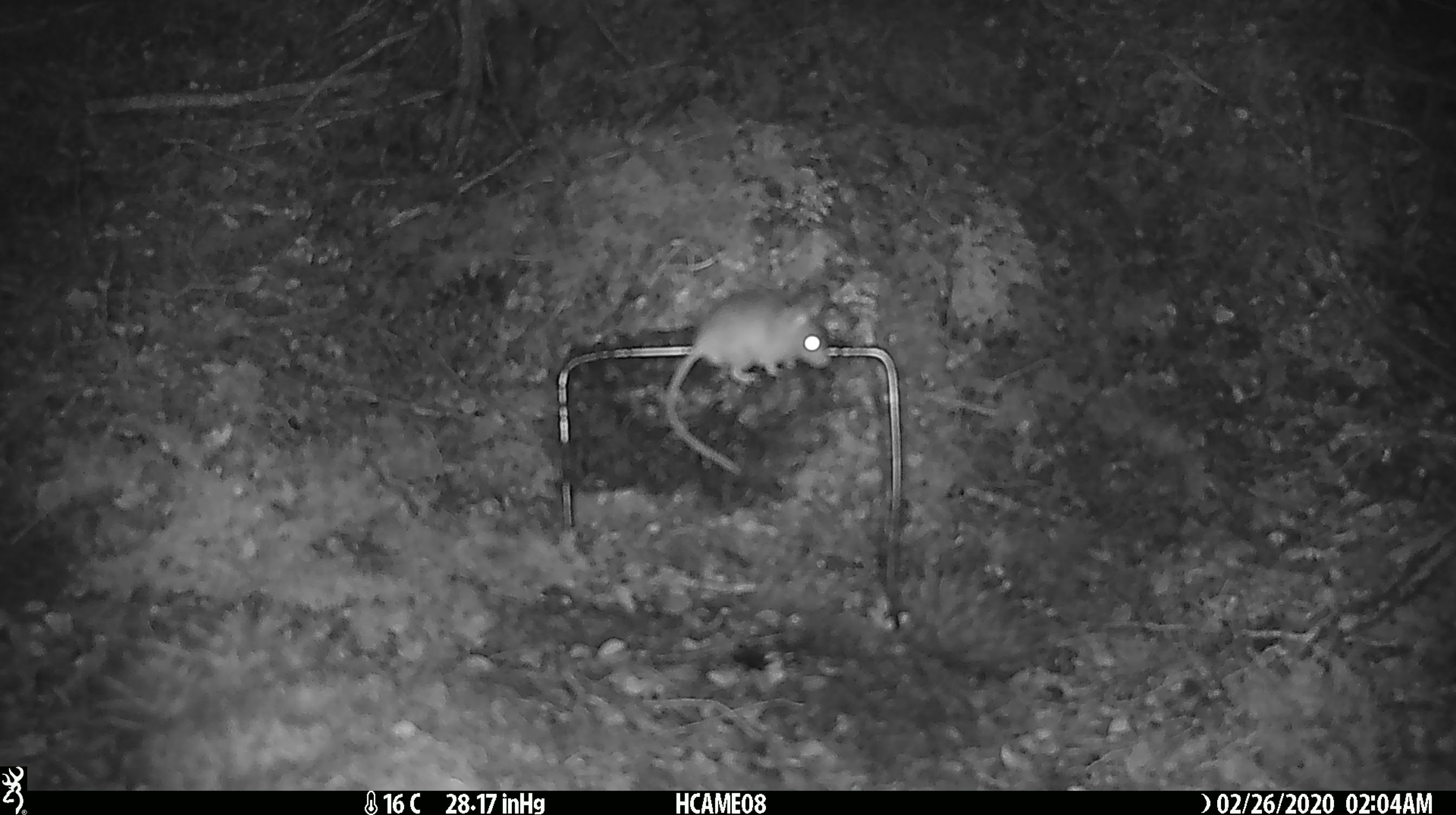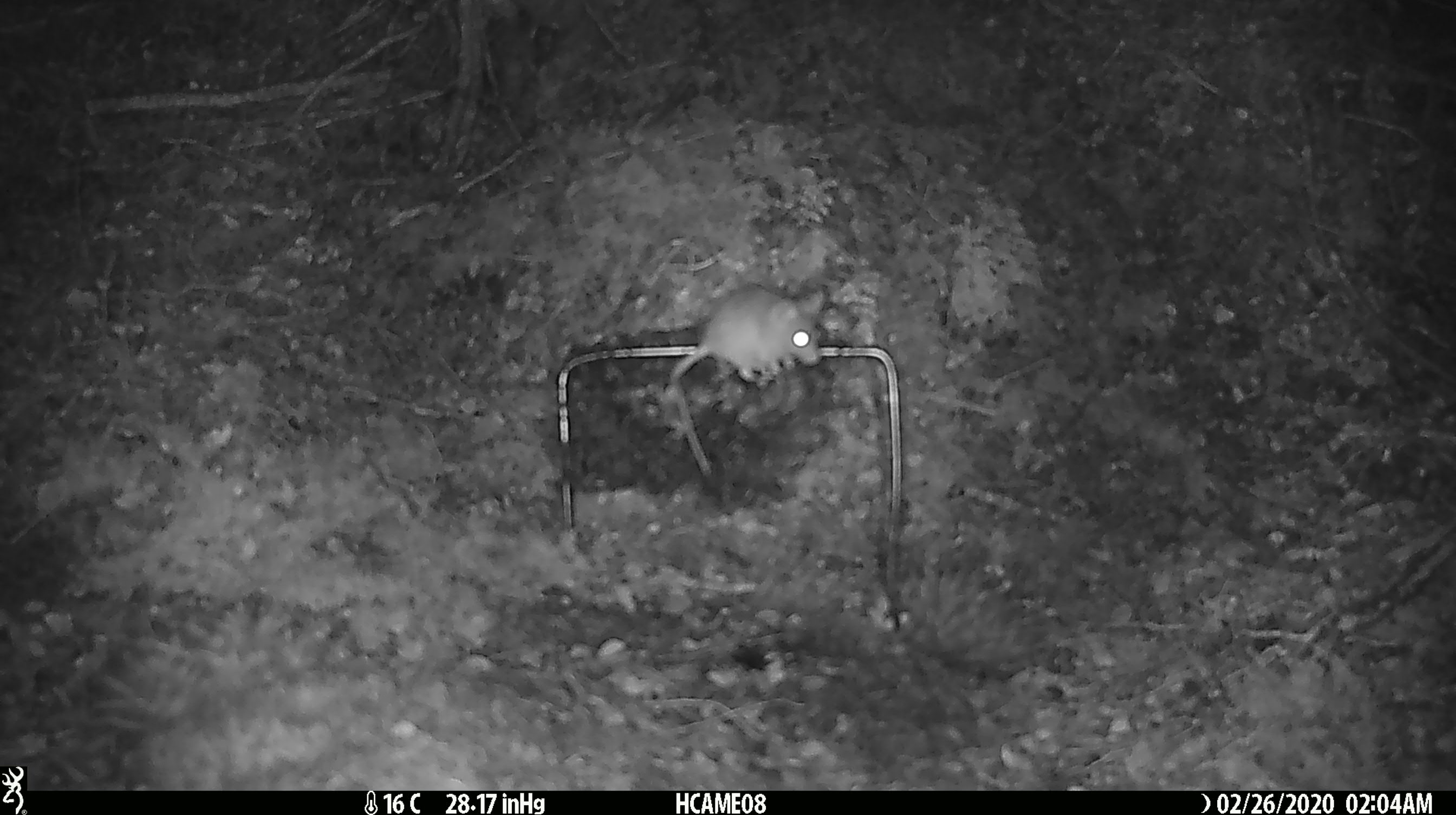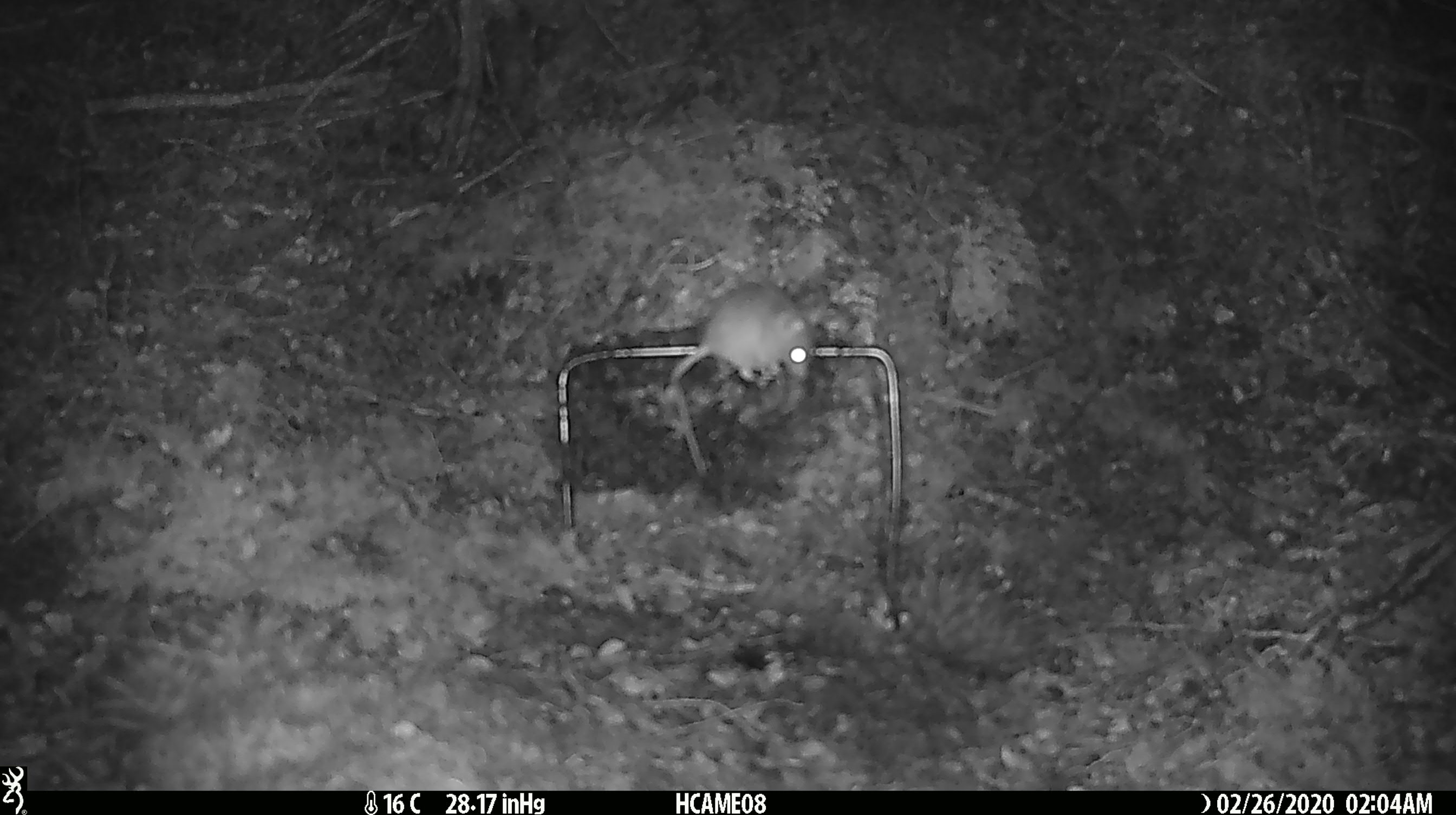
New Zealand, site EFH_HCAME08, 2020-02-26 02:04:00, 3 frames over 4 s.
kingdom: Animalia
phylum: Chordata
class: Mammalia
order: Rodentia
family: Muridae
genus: Mus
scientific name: Mus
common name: mouse